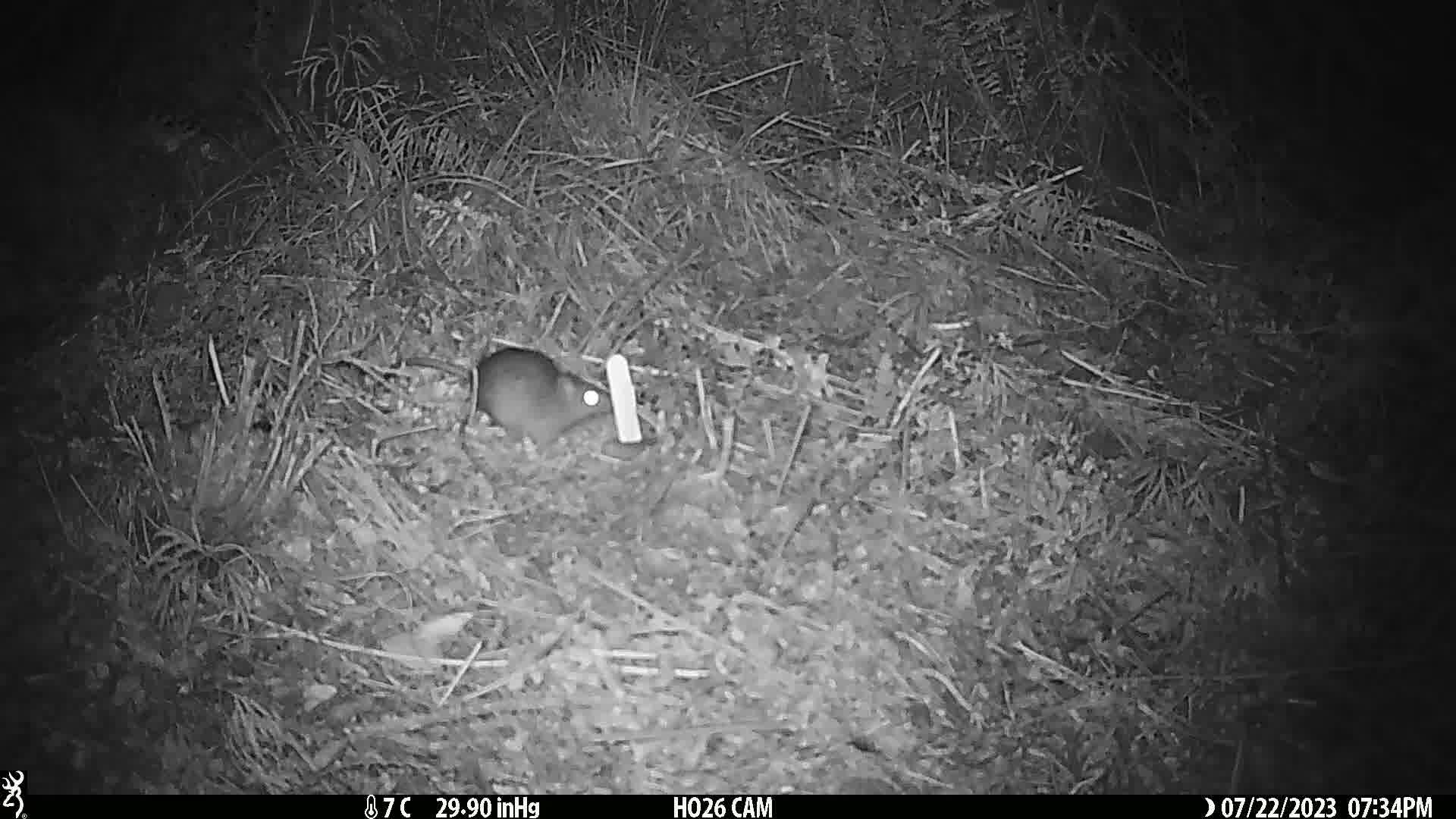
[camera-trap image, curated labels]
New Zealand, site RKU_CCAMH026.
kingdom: Animalia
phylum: Chordata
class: Mammalia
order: Rodentia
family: Muridae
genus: Rattus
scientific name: Rattus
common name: rat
Rat (Rattus).